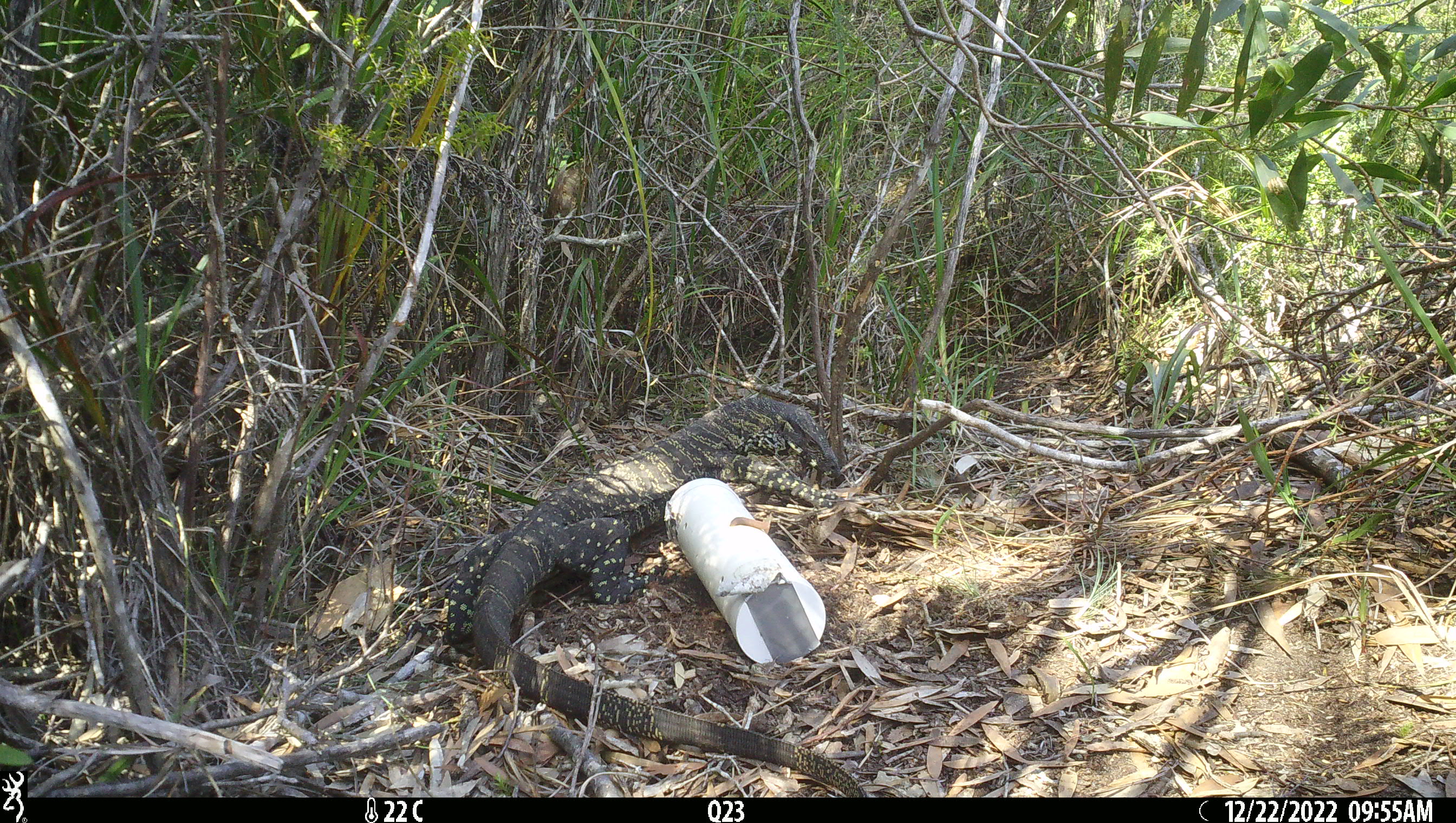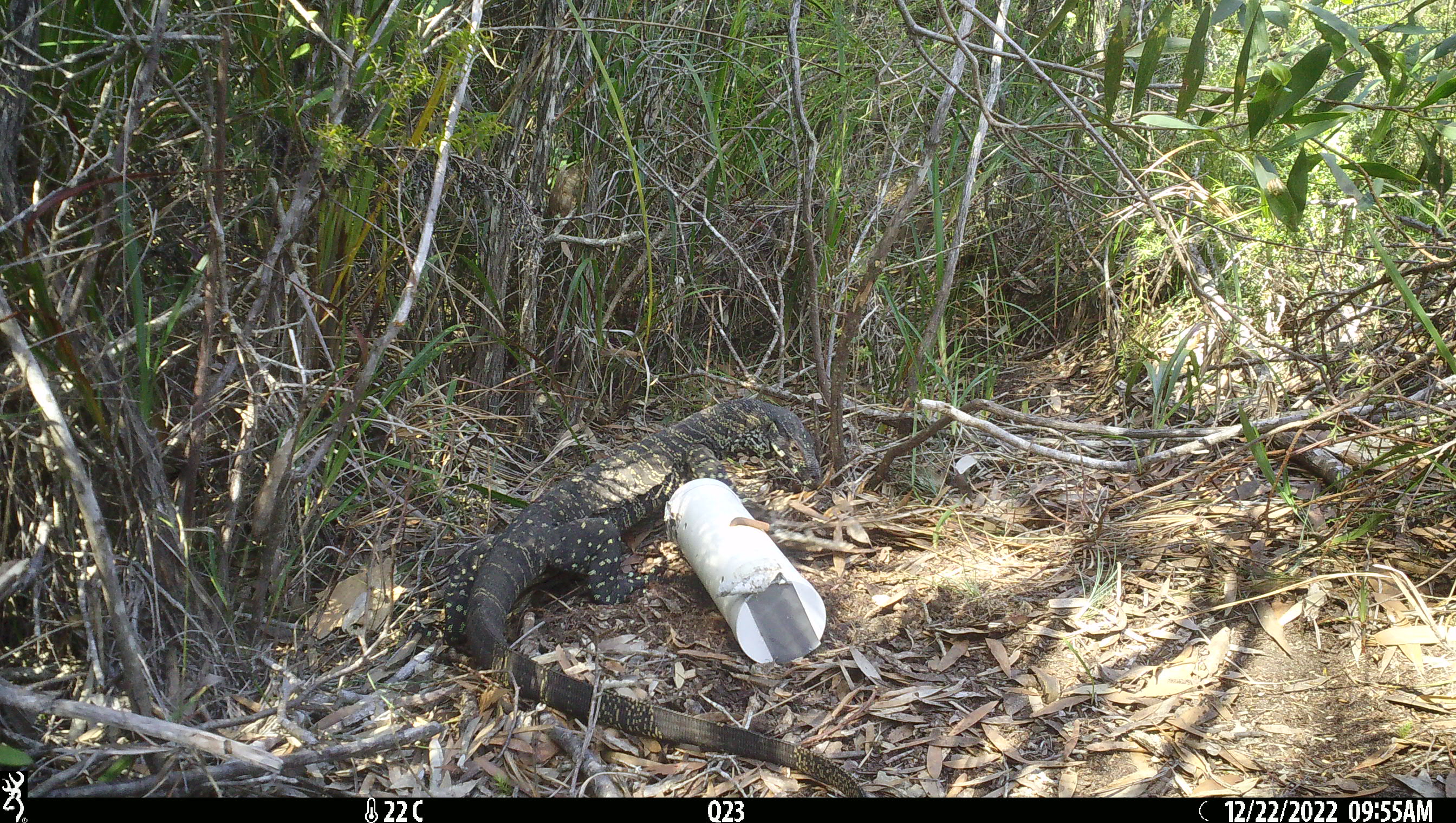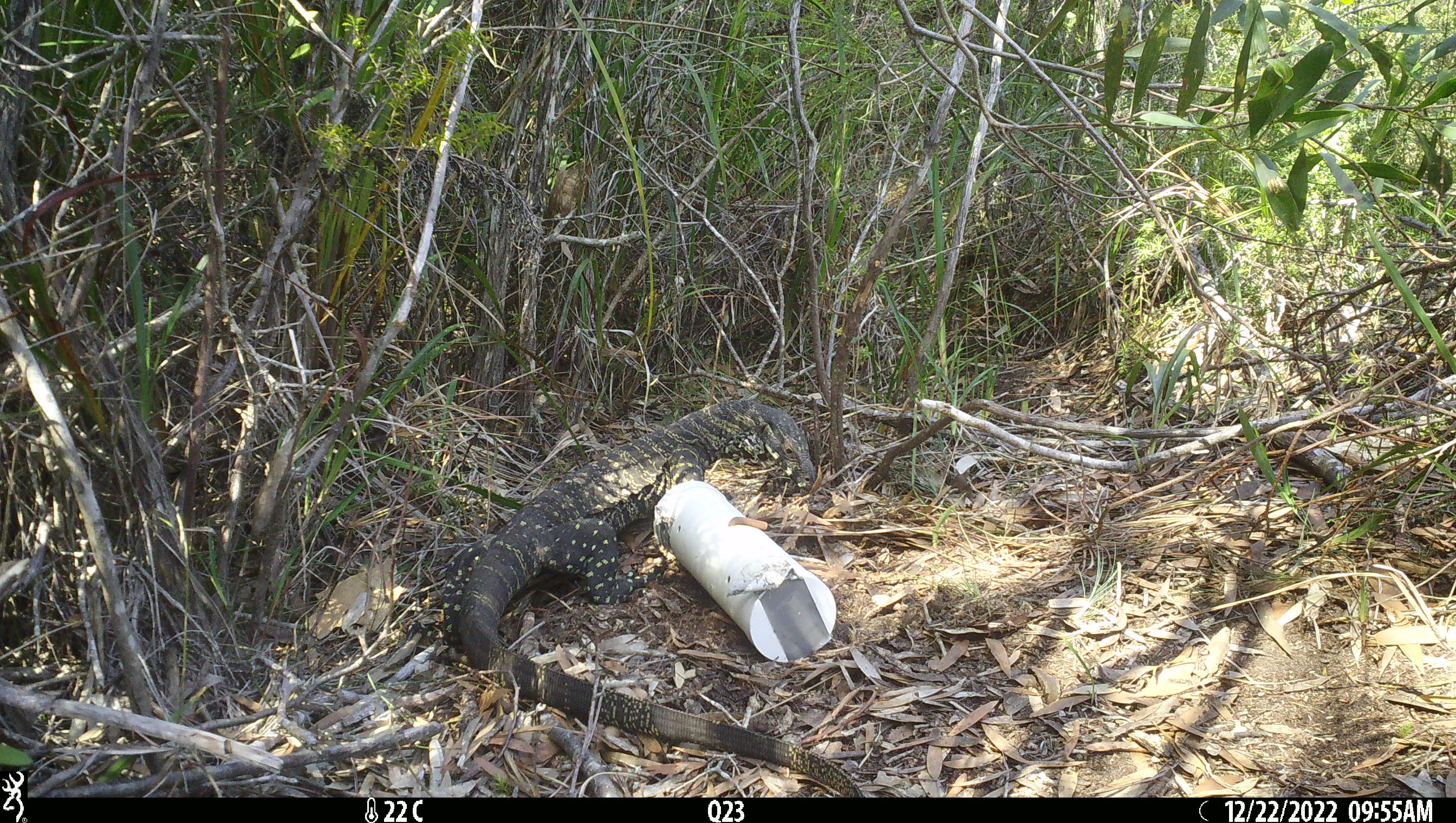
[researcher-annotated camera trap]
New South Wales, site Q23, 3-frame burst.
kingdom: Animalia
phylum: Chordata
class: Reptilia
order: Squamata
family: Varanidae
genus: Varanus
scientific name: Varanus varius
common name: lace monitor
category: goanna